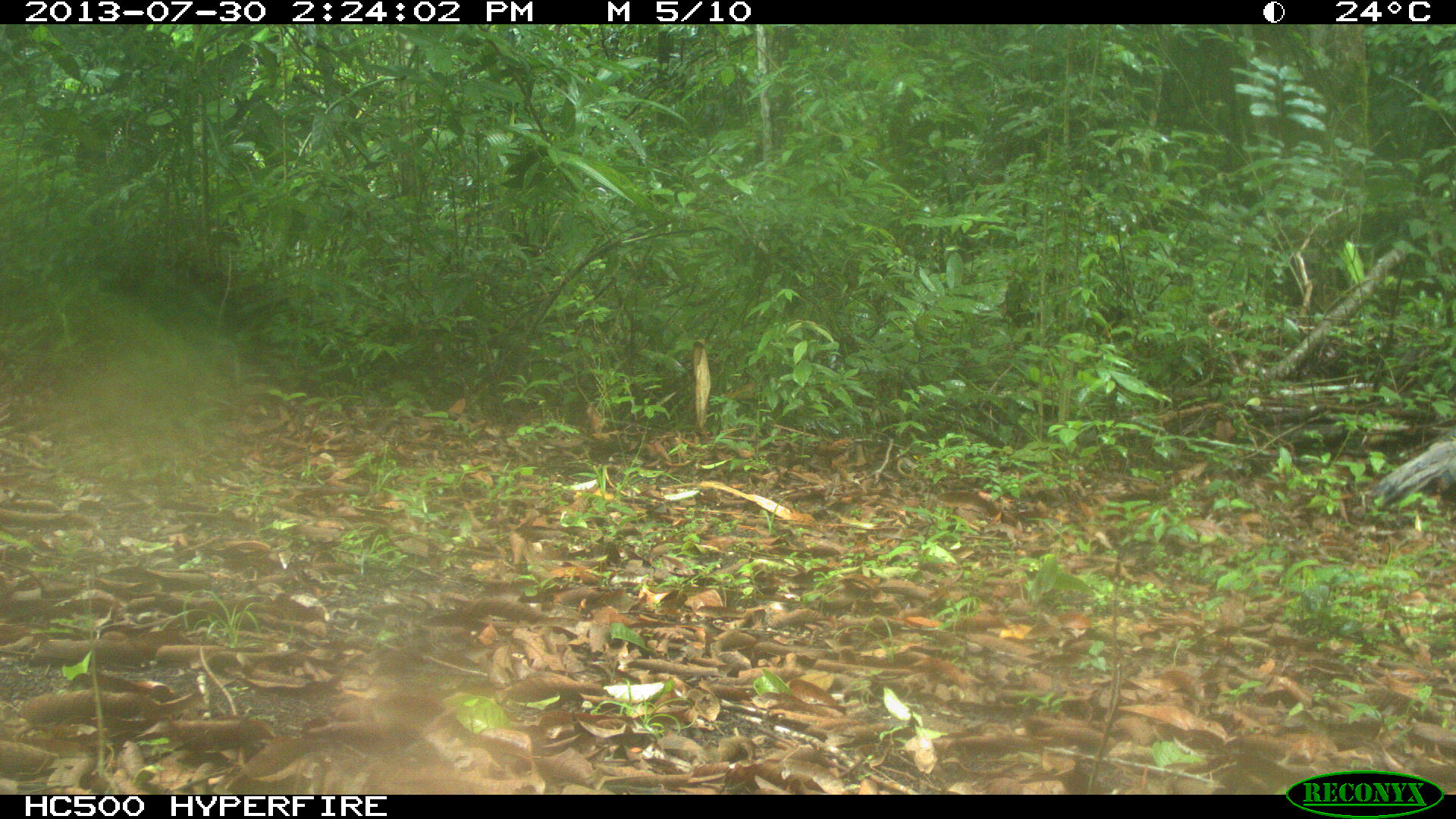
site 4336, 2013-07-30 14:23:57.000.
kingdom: Animalia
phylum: Chordata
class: Aves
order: Galliformes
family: Phasianidae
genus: Meleagris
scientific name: Meleagris ocellata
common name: ocellated turkey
Meleagris ocellata (ocellated turkey), count 2.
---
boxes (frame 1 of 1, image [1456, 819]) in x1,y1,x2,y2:
meleagris ocellata: 1368,426,1455,502